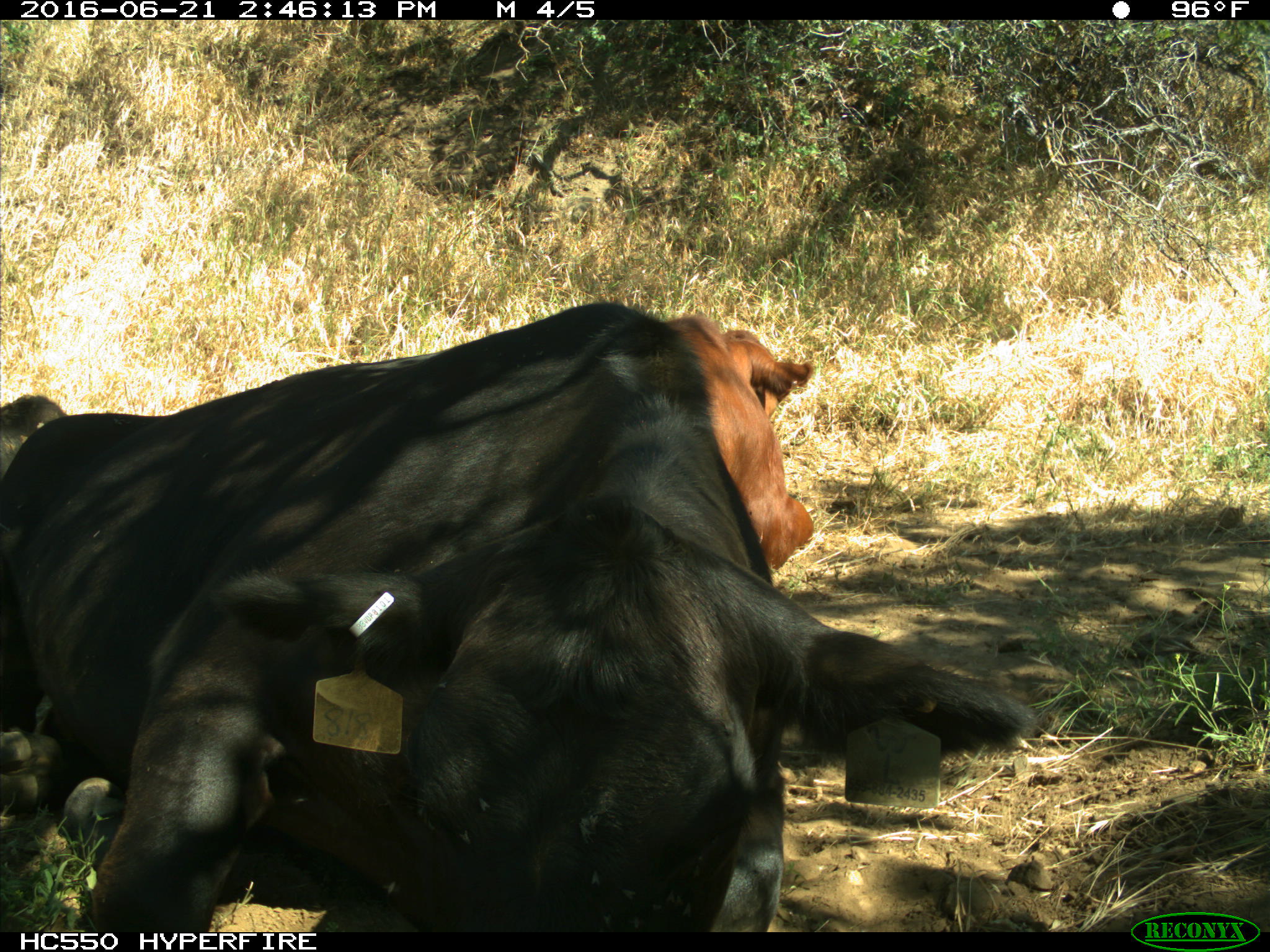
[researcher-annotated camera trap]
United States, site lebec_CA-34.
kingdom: Animalia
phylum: Chordata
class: Mammalia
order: Artiodactyla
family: Bovidae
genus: Bos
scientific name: Bos taurus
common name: domestic cow